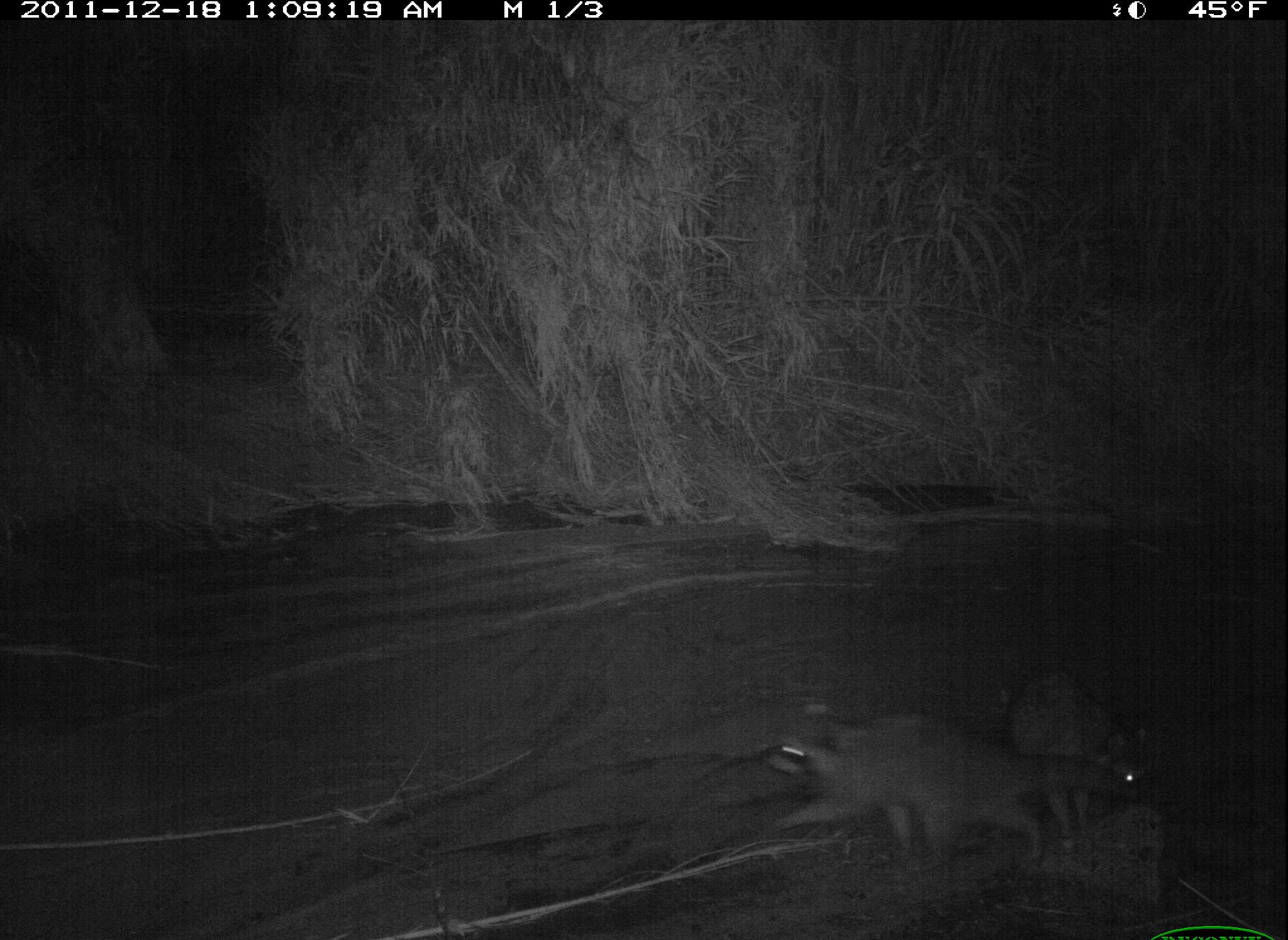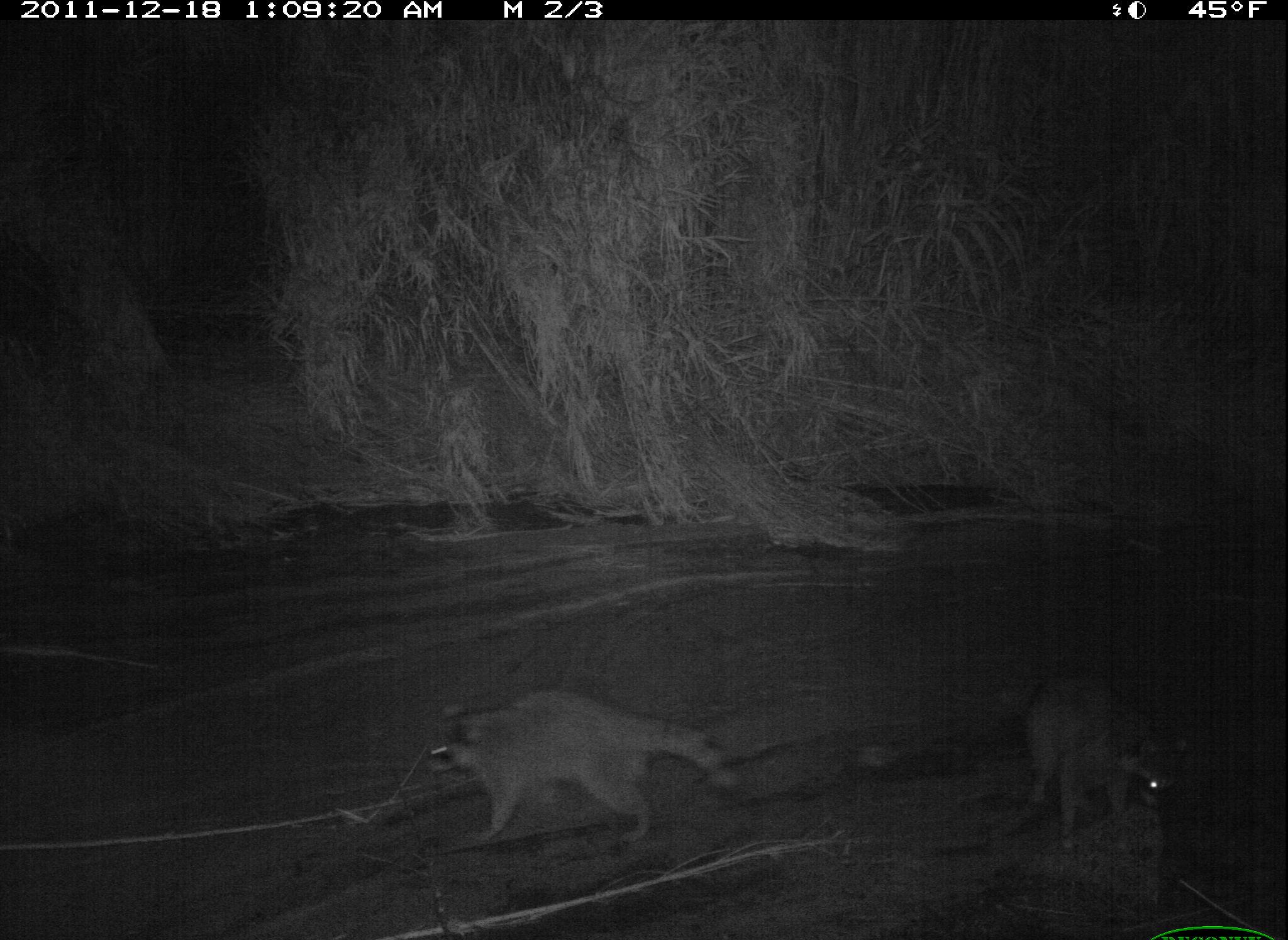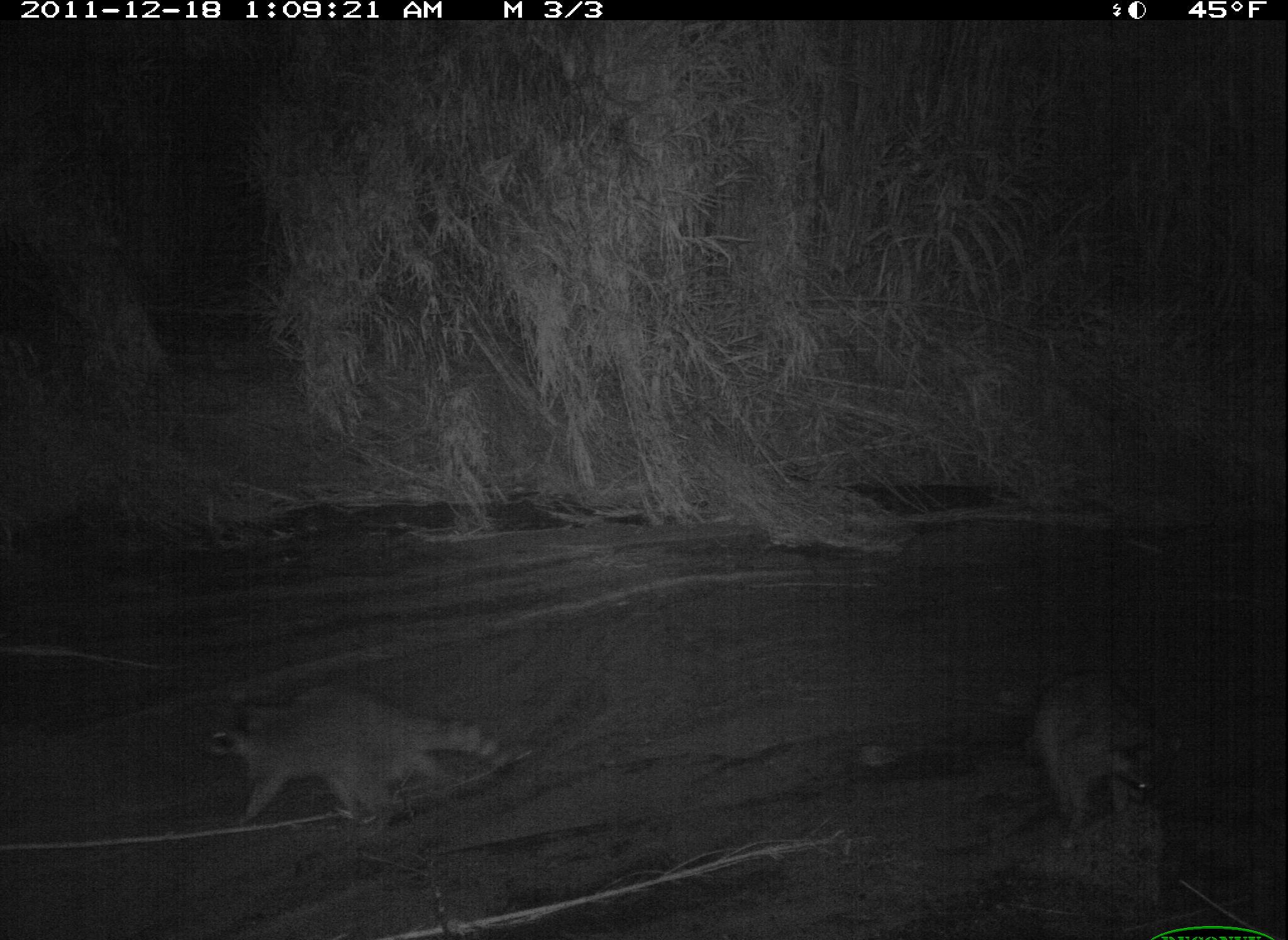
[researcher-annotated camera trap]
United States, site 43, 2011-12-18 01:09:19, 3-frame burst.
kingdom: Animalia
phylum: Chordata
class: Mammalia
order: Carnivora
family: Procyonidae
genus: Procyon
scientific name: Procyon lotor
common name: raccoon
Raccoon (Procyon lotor).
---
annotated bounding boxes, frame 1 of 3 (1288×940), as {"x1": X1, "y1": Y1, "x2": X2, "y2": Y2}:
raccoon: {"x1": 765, "y1": 691, "x2": 1127, "y2": 876}; {"x1": 993, "y1": 672, "x2": 1151, "y2": 855}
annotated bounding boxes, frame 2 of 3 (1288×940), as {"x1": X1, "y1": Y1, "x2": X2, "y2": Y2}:
raccoon: {"x1": 401, "y1": 678, "x2": 765, "y2": 863}; {"x1": 976, "y1": 659, "x2": 1214, "y2": 879}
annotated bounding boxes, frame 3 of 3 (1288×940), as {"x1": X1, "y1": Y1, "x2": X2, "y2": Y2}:
raccoon: {"x1": 193, "y1": 673, "x2": 520, "y2": 834}; {"x1": 1019, "y1": 646, "x2": 1199, "y2": 862}